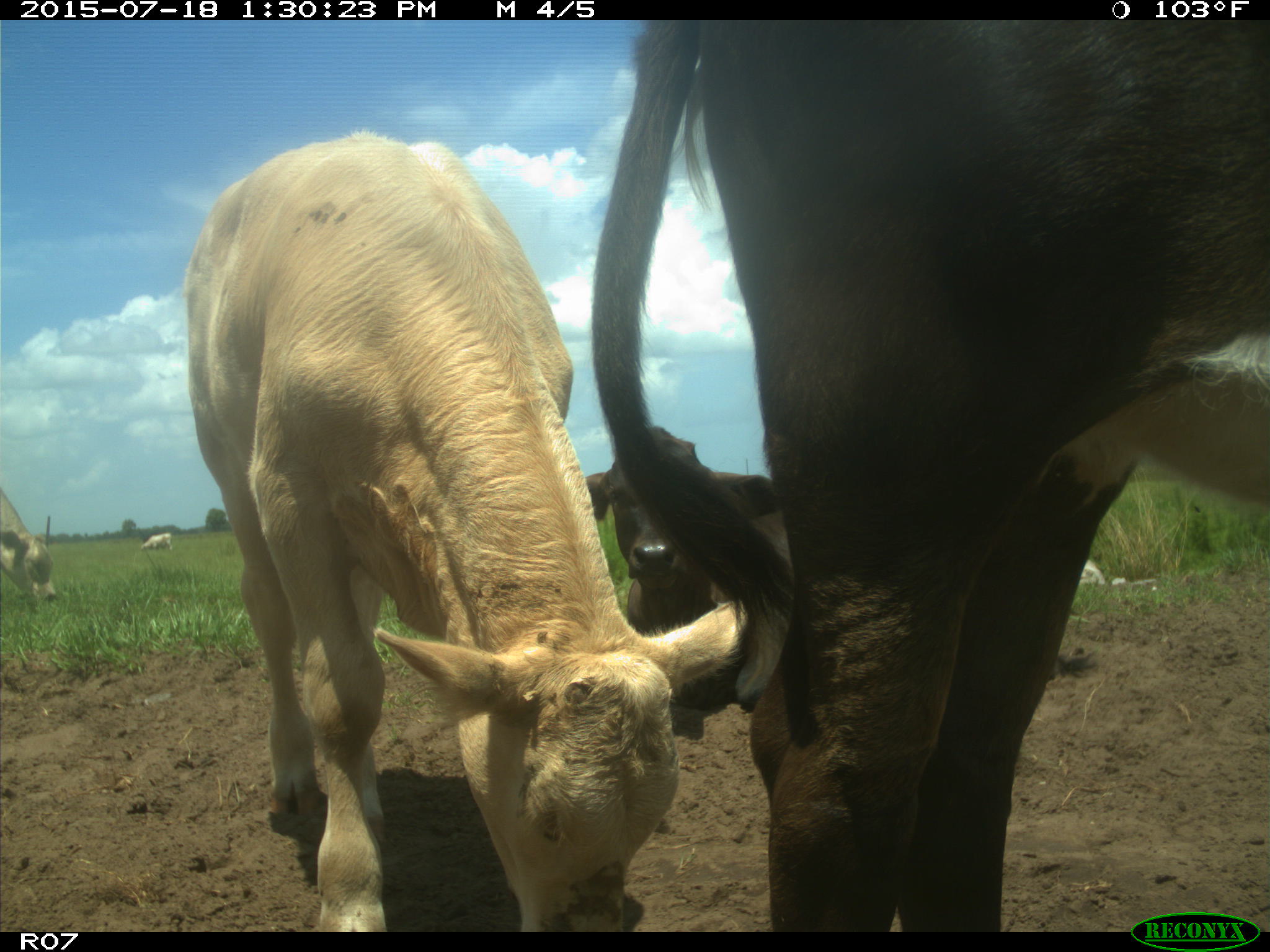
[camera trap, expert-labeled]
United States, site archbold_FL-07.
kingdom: Animalia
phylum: Chordata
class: Mammalia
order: Artiodactyla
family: Bovidae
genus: Bos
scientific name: Bos taurus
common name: domestic cow